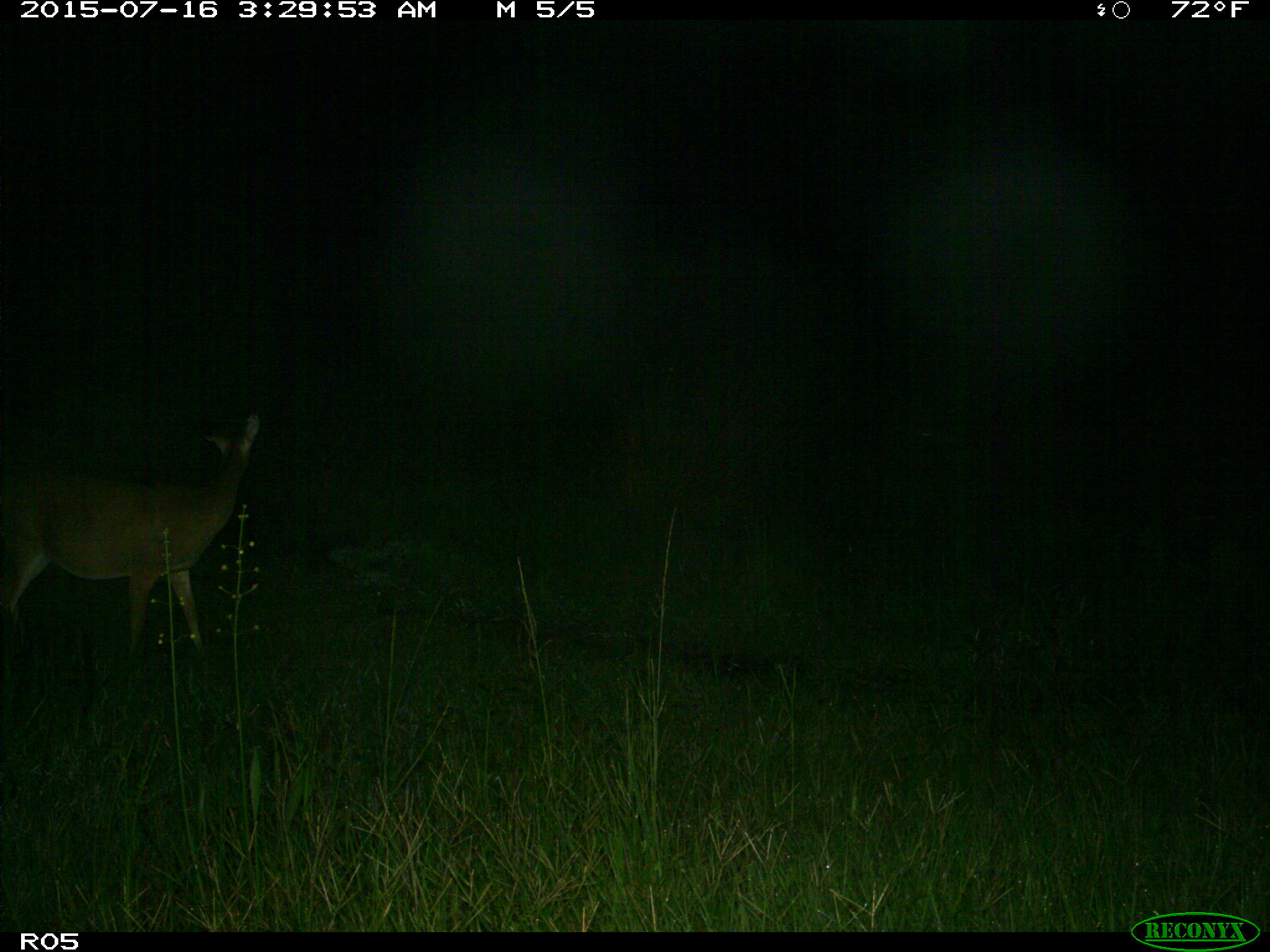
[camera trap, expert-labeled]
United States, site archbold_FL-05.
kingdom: Animalia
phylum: Chordata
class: Mammalia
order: Artiodactyla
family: Cervidae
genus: Odocoileus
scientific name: Odocoileus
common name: deer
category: unidentified deer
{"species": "unidentified deer (deer) (Odocoileus)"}